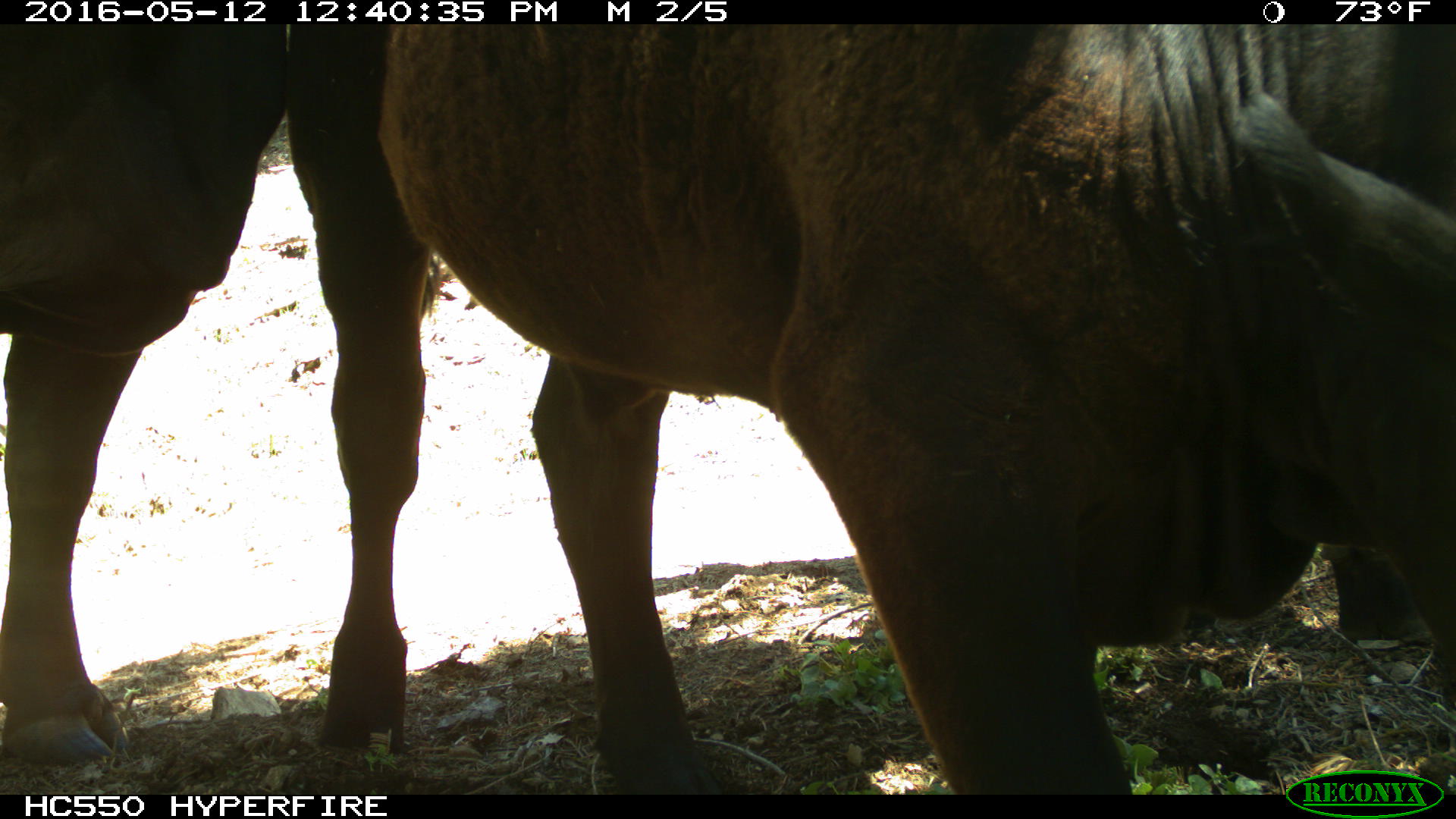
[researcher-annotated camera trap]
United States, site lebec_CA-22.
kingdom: Animalia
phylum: Chordata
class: Mammalia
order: Artiodactyla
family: Bovidae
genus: Bos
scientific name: Bos taurus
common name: domestic cow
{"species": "Bos taurus (domestic cow)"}